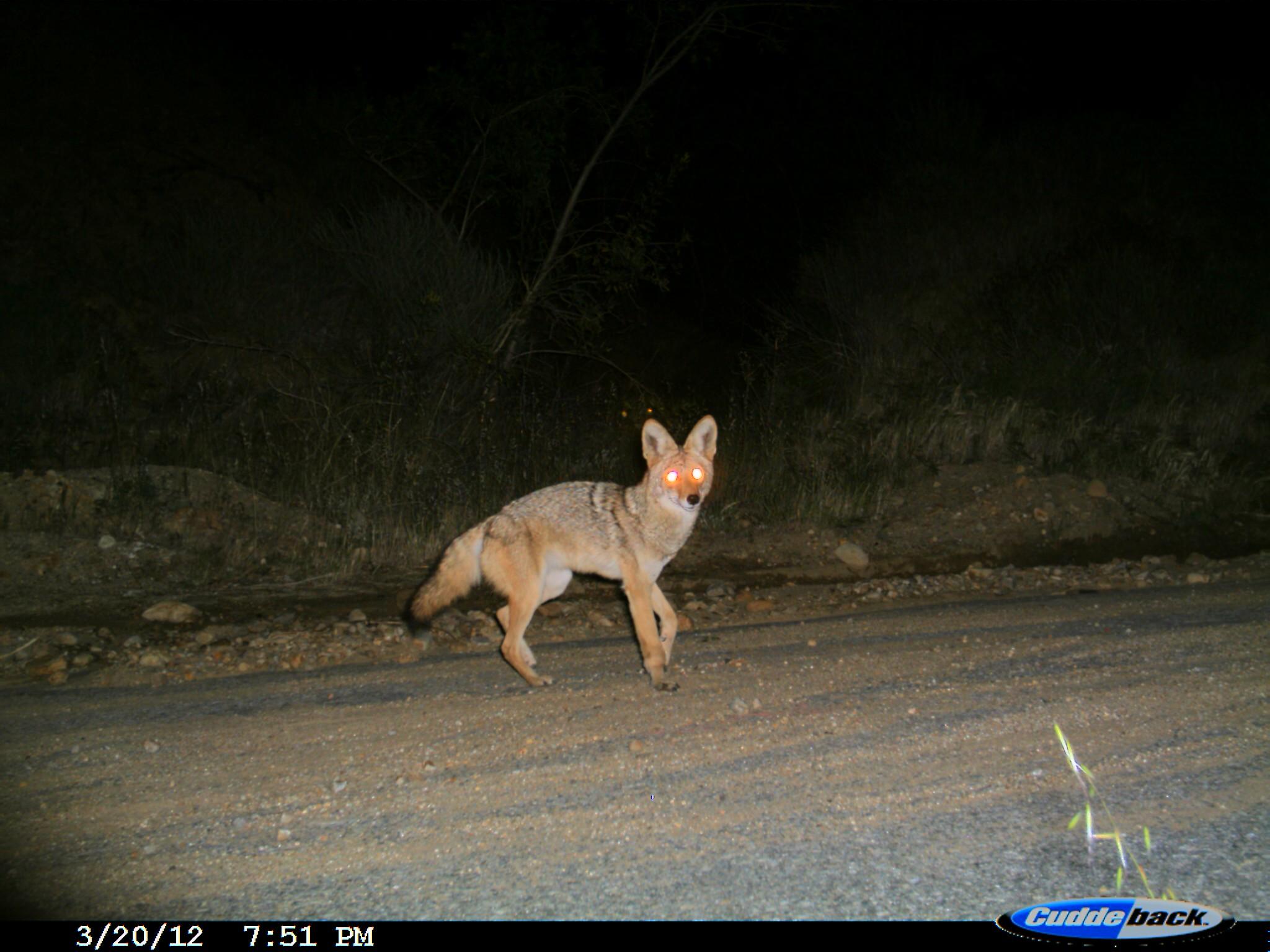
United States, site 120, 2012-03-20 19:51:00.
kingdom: Animalia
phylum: Chordata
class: Mammalia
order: Carnivora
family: Canidae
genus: Canis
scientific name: Canis latrans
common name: coyote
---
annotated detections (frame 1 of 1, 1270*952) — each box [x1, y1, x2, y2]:
coyote: [397, 405, 727, 693]